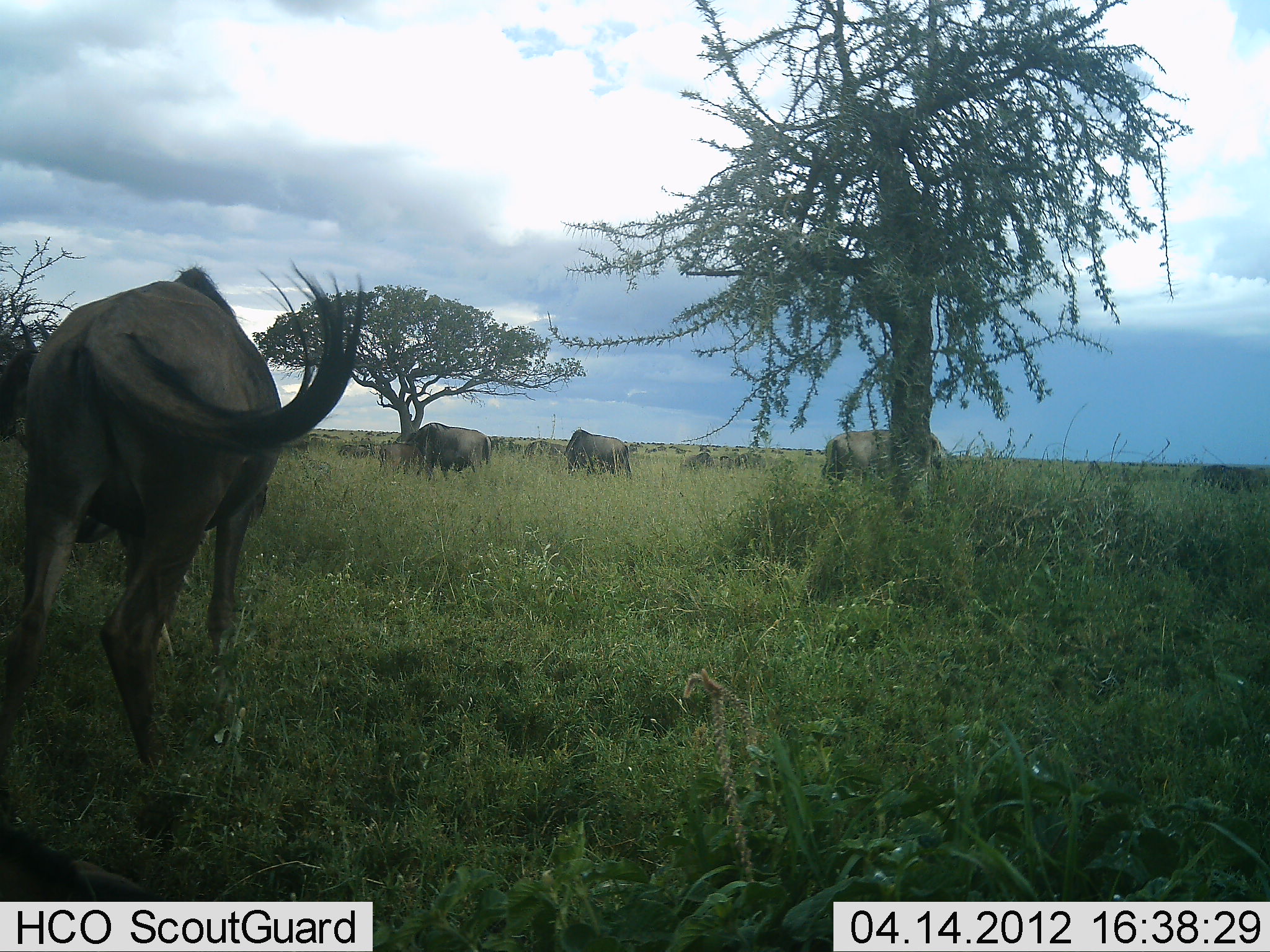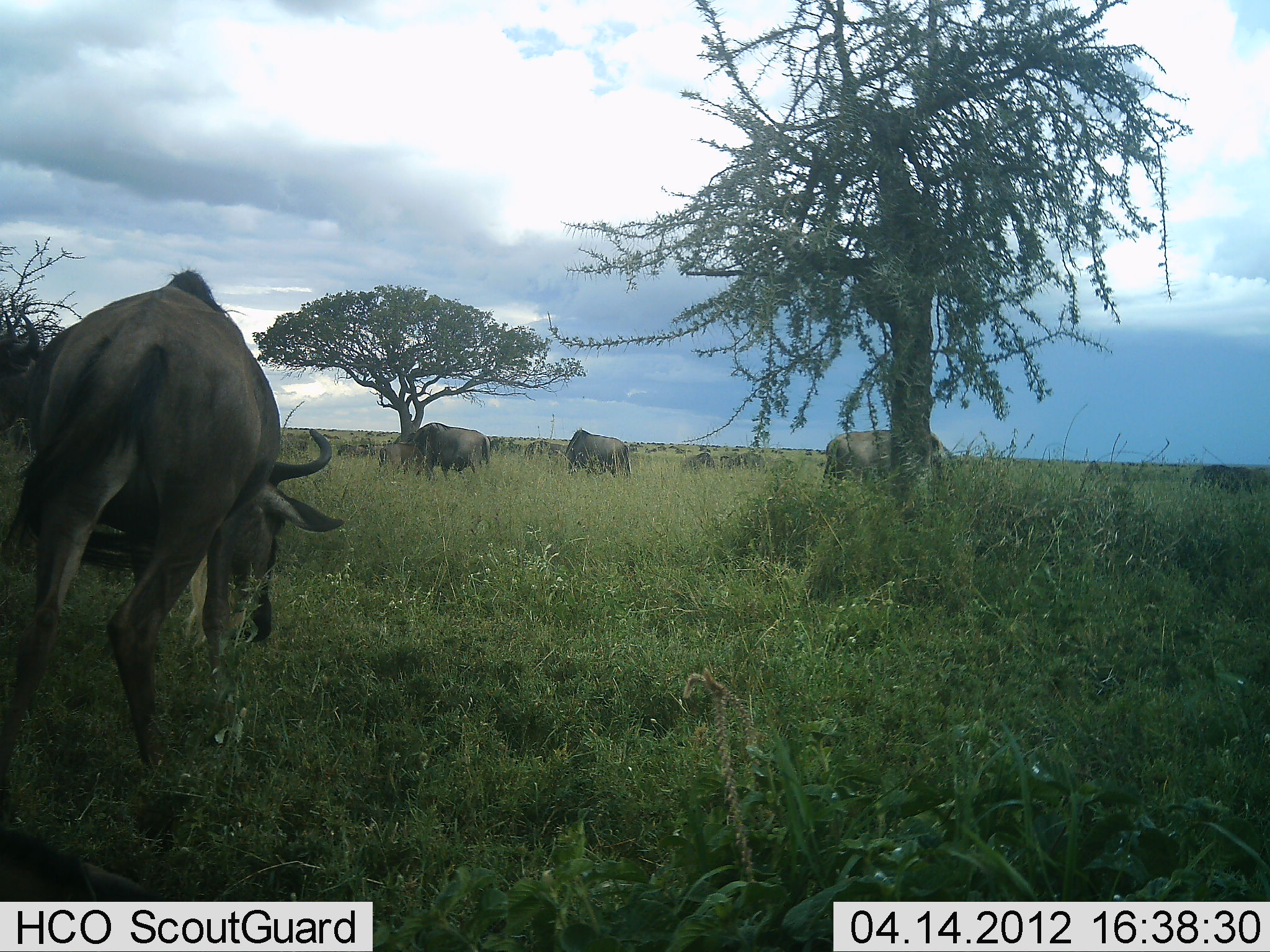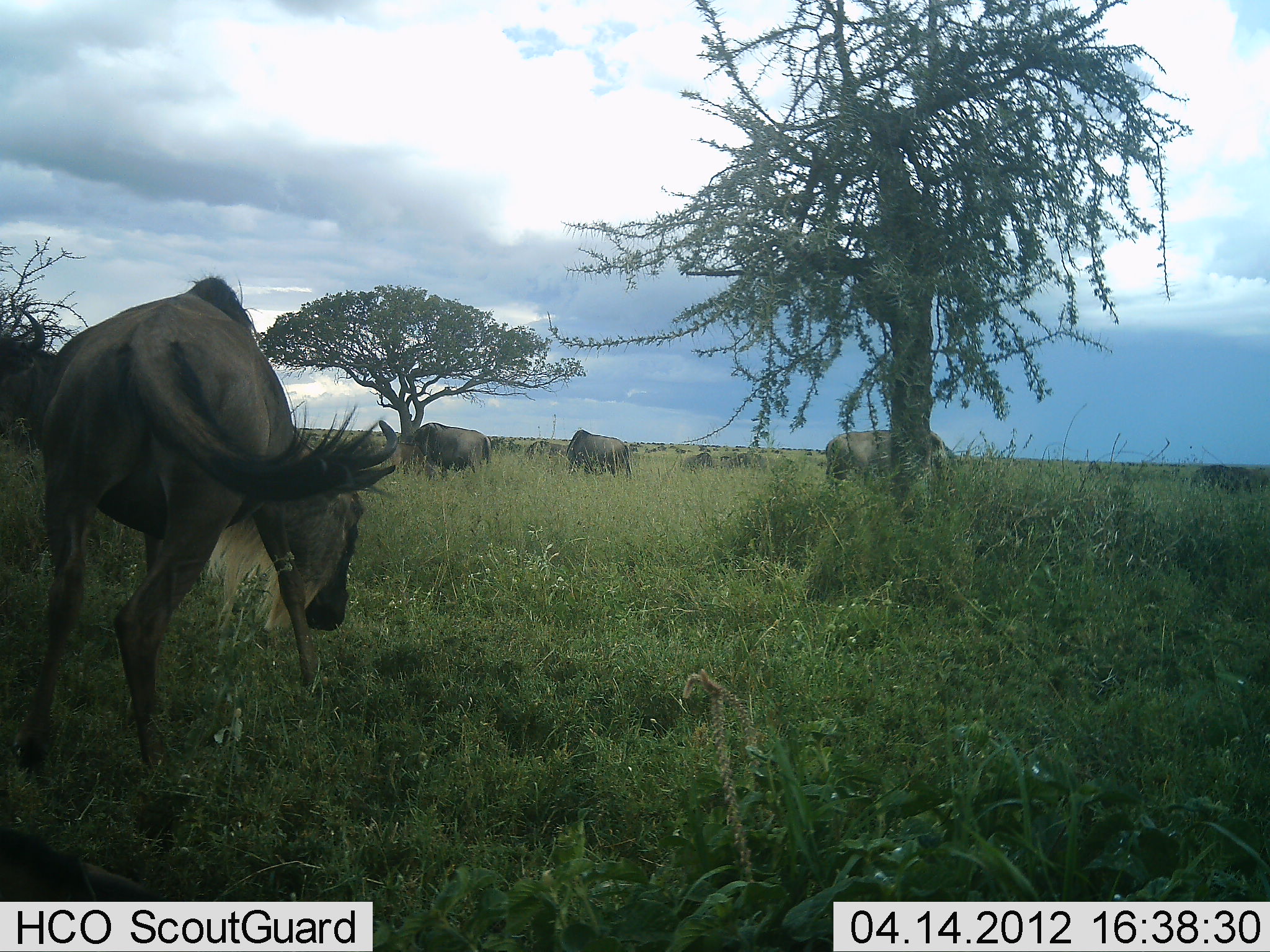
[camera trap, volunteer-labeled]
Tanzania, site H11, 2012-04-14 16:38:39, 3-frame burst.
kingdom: Animalia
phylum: Chordata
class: Mammalia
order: Artiodactyla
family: Bovidae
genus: Connochaetes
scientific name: Connochaetes taurinus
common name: blue wildebeest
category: wildebeest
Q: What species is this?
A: Wildebeest (blue wildebeest) (Connochaetes taurinus).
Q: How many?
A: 6.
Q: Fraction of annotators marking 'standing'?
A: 33%.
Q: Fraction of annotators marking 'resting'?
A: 8%.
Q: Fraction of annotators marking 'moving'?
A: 0%.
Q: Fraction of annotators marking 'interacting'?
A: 0%.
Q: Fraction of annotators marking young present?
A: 0%.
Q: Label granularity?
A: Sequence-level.